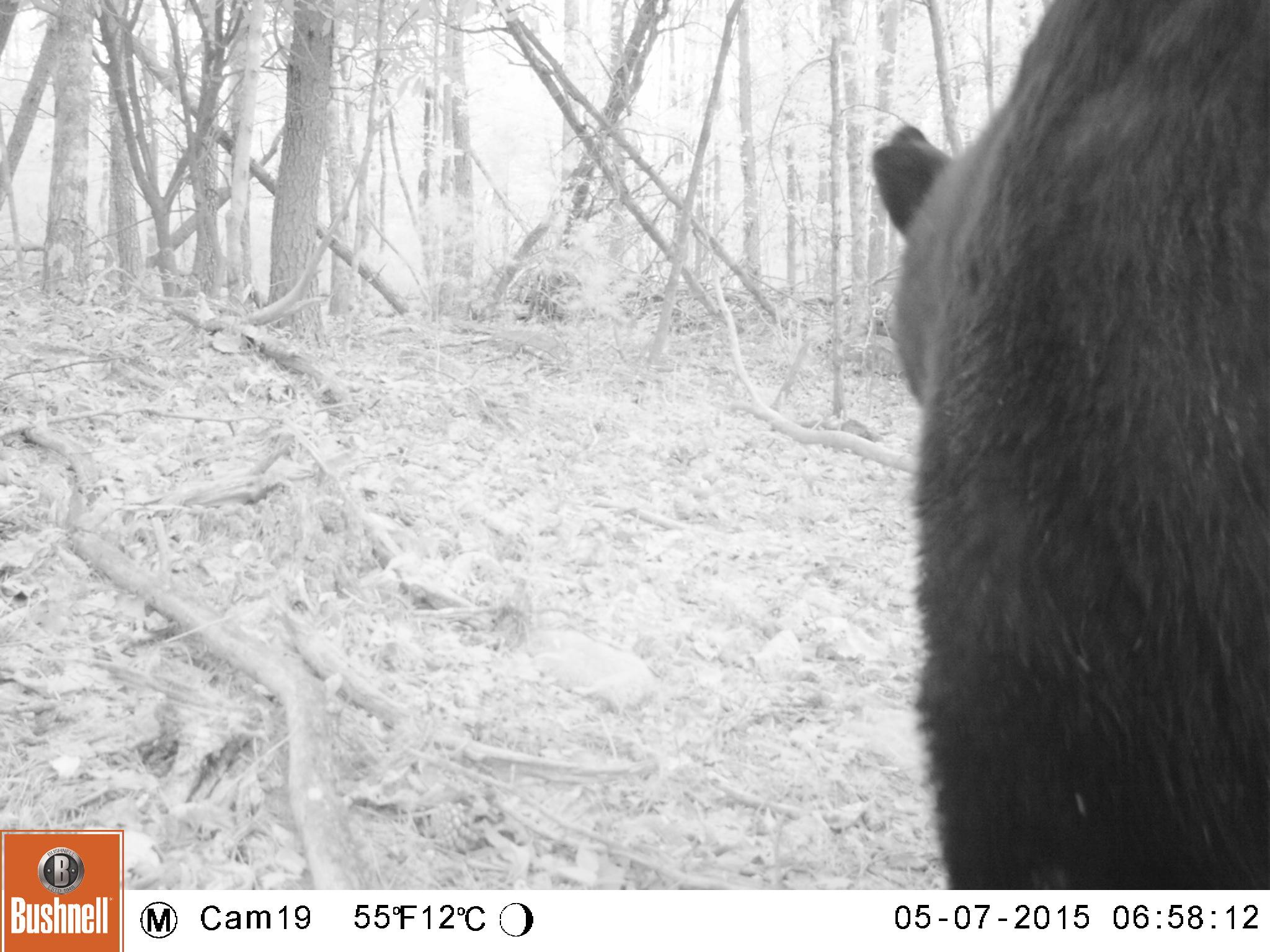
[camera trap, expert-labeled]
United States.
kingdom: Animalia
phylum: Chordata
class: Mammalia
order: Carnivora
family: Ursidae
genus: Ursus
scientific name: Ursus americanus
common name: american black bear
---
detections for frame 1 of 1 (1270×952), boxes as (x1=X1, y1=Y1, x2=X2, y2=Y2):
American Black Bear: (x1=854, y1=0, x2=1254, y2=909)